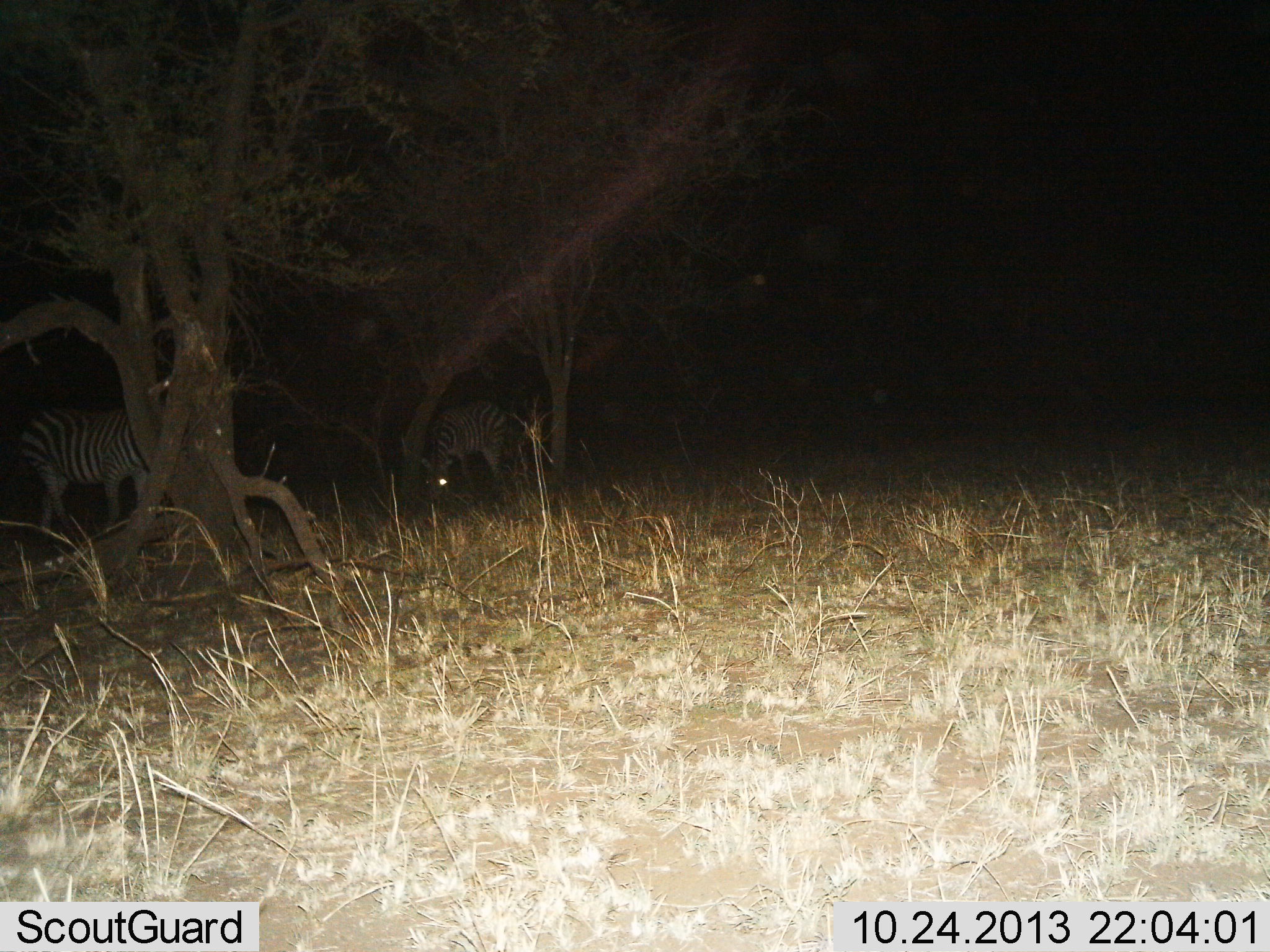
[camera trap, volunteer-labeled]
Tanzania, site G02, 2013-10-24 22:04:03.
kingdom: Animalia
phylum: Chordata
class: Mammalia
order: Perissodactyla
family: Equidae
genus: Equus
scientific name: Equus quagga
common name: plains zebra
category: zebra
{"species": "zebra (plains zebra) (Equus quagga)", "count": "2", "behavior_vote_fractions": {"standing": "76%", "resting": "0%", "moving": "15%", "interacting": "0%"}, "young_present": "6%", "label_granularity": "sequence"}